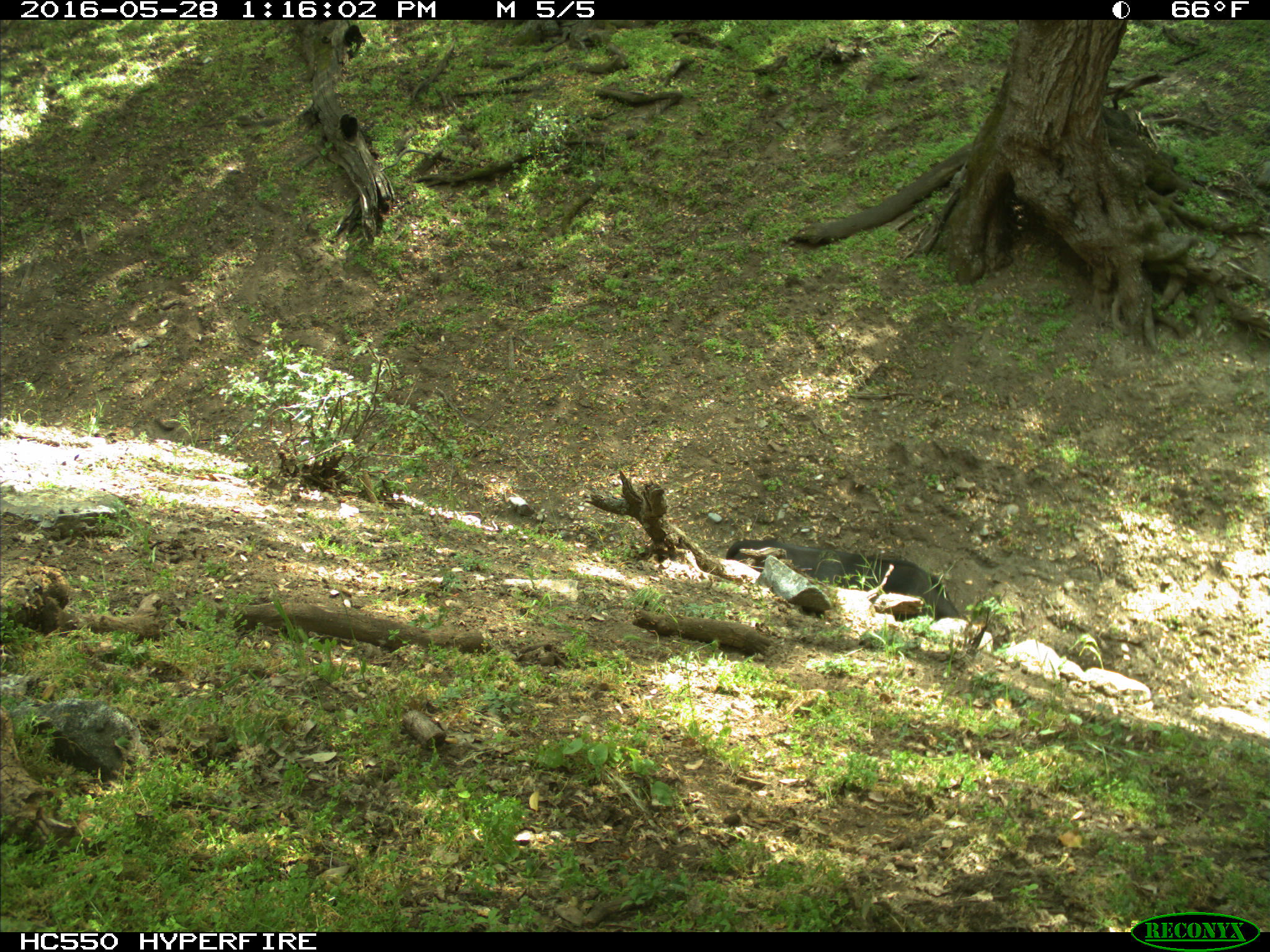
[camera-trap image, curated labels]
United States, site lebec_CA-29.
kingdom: Animalia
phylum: Chordata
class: Mammalia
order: Artiodactyla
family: Bovidae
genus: Bos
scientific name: Bos taurus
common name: domestic cow